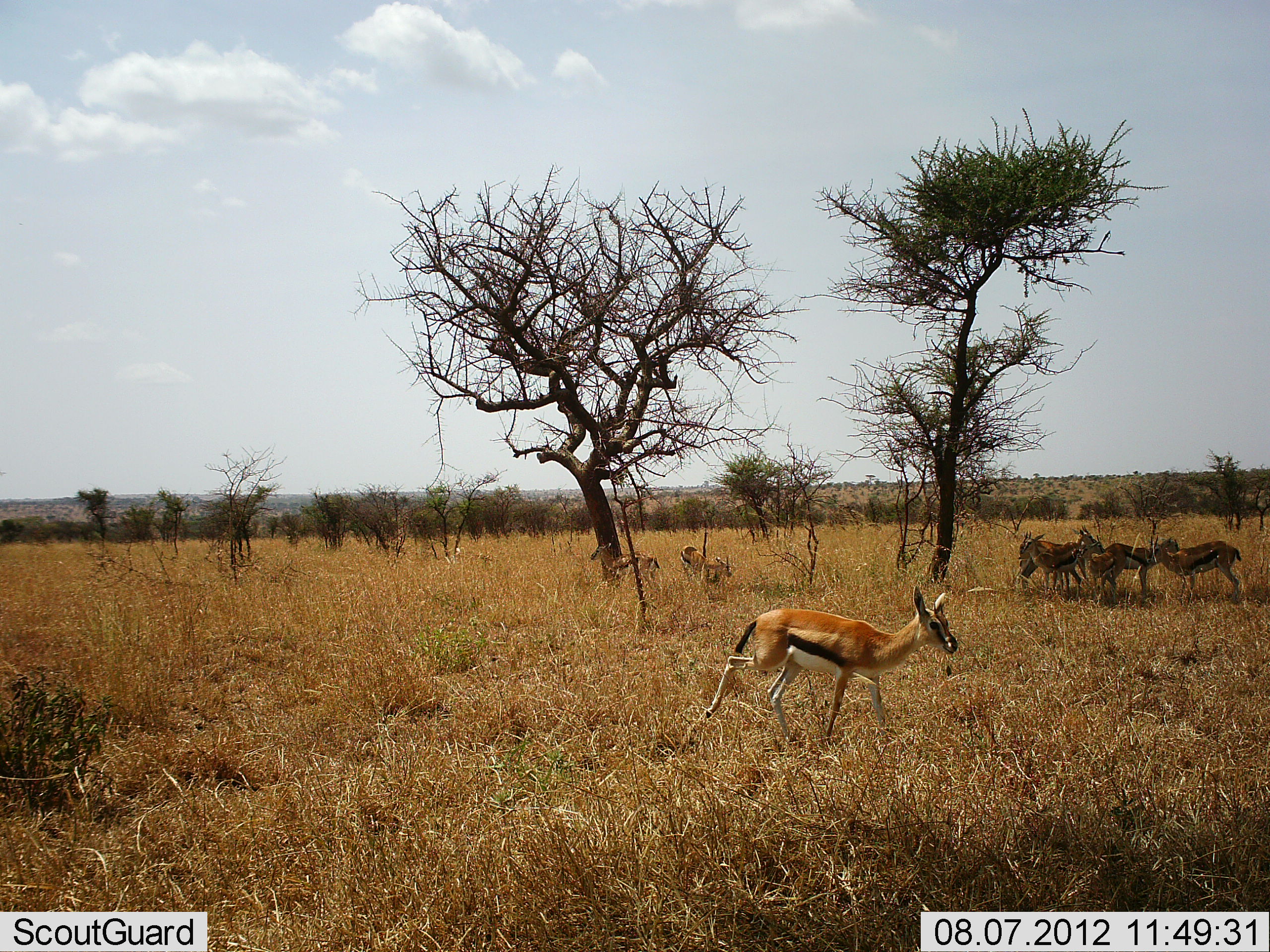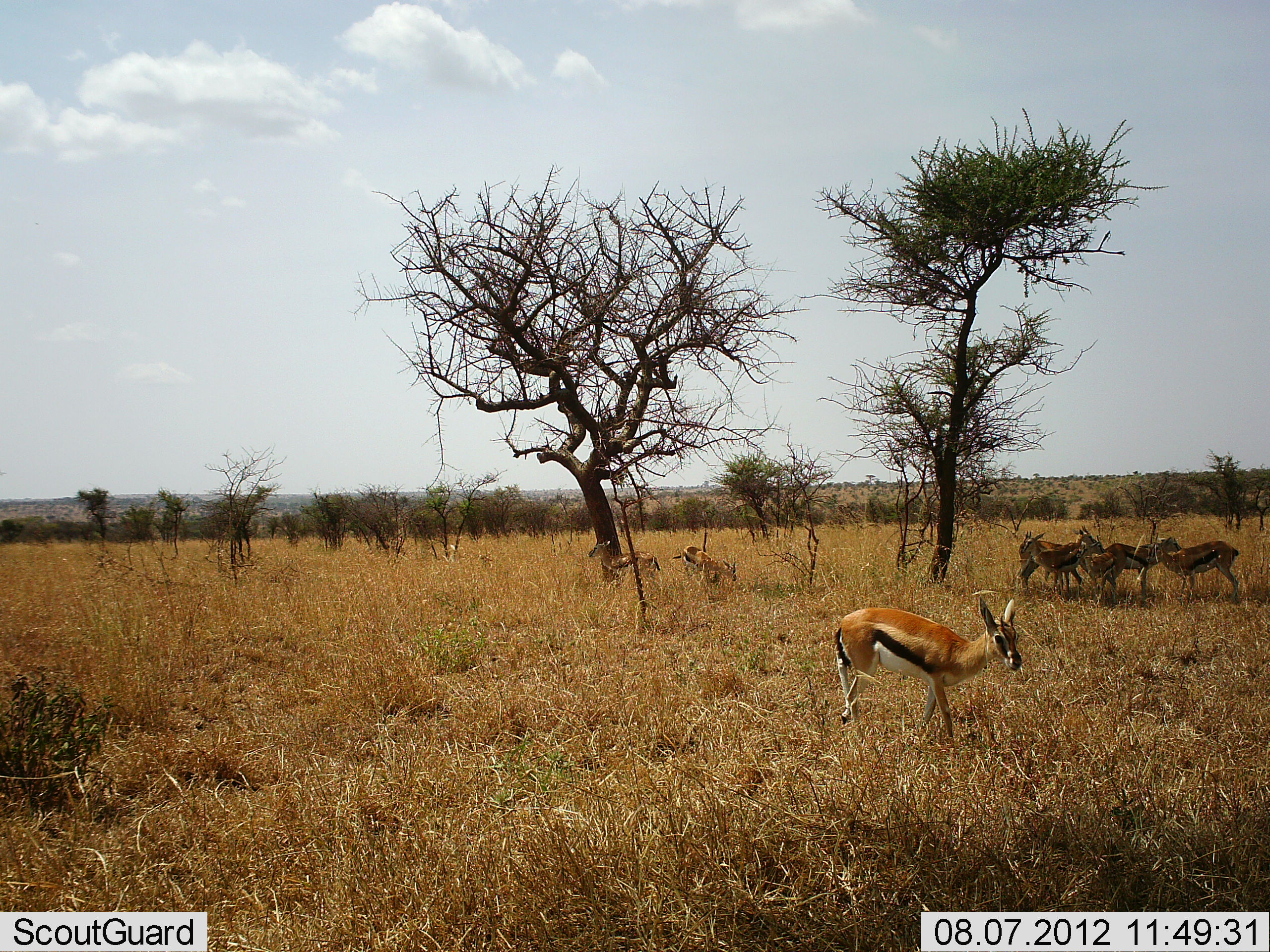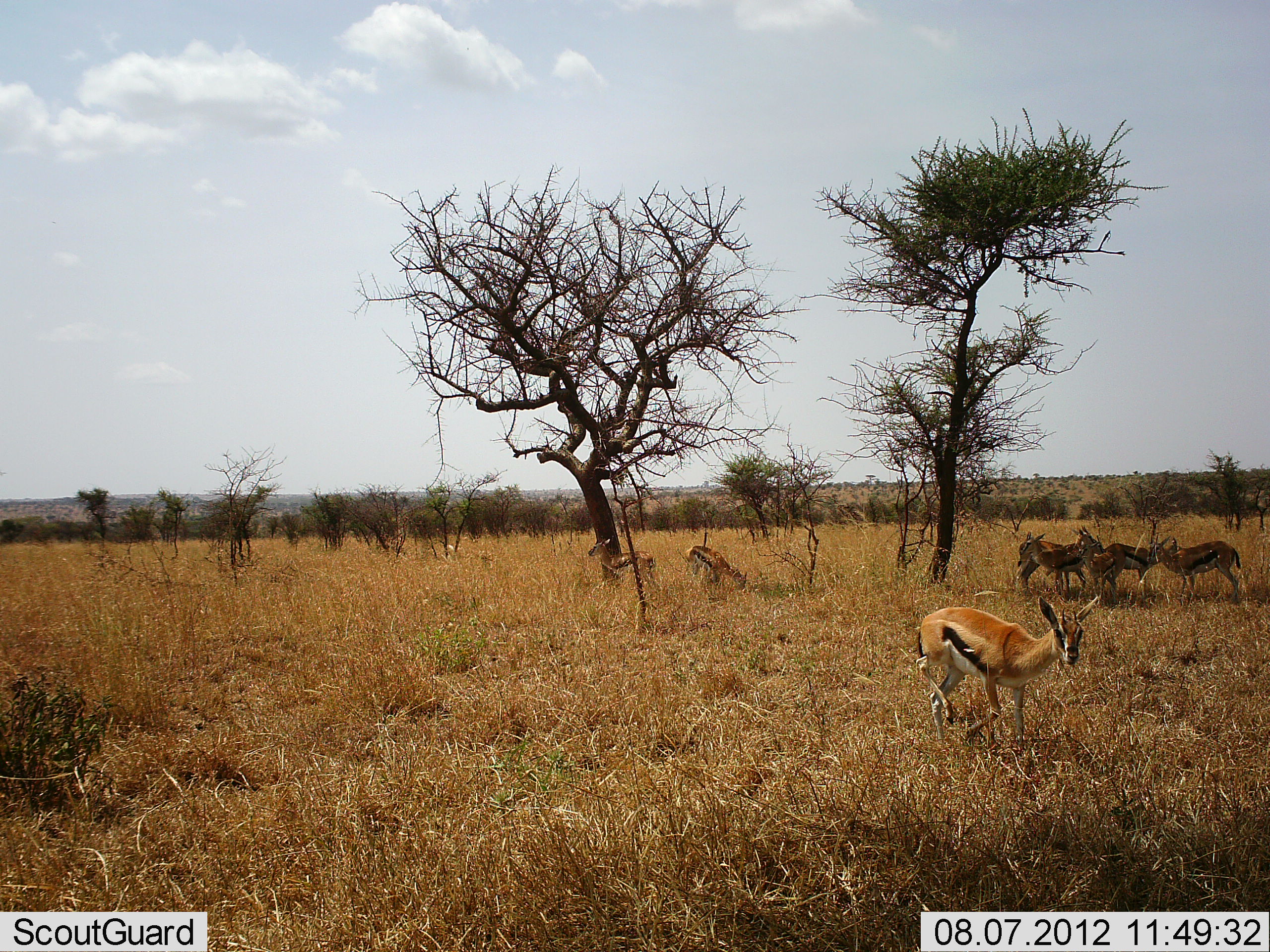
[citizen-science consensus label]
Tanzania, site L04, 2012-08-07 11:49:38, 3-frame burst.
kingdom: Animalia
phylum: Chordata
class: Mammalia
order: Artiodactyla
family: Bovidae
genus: Eudorcas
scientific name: Eudorcas thomsonii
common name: thomson's gazelle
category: gazellethomsons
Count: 9.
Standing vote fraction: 100%.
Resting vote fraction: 10%.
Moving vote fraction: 80%.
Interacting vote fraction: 0%.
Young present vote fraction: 0%.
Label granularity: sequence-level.